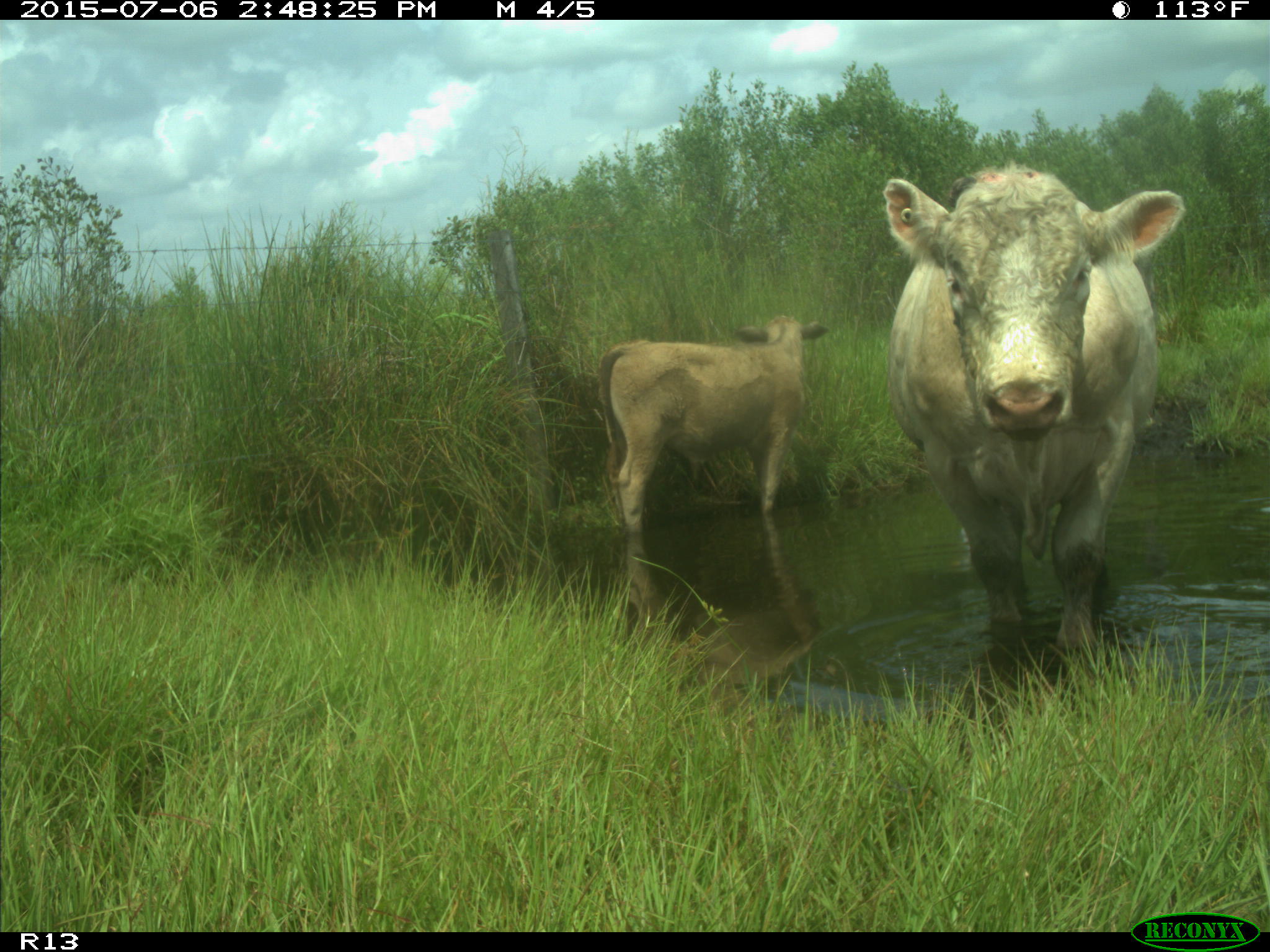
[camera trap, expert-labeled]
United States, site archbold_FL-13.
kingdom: Animalia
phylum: Chordata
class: Mammalia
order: Artiodactyla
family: Bovidae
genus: Bos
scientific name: Bos taurus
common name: domestic cow